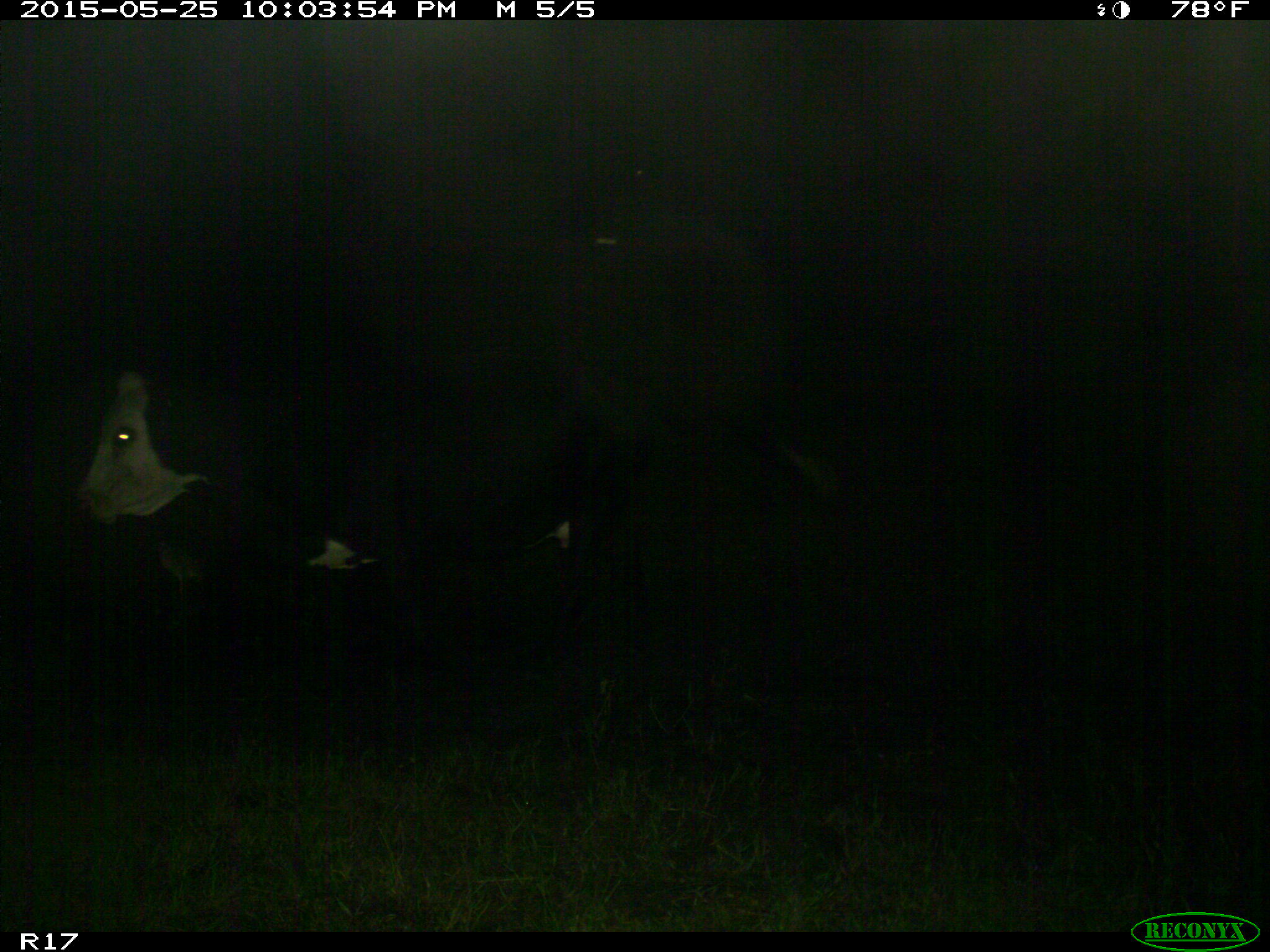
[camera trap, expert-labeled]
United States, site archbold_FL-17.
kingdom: Animalia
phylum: Chordata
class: Mammalia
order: Artiodactyla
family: Bovidae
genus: Bos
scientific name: Bos taurus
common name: domestic cow